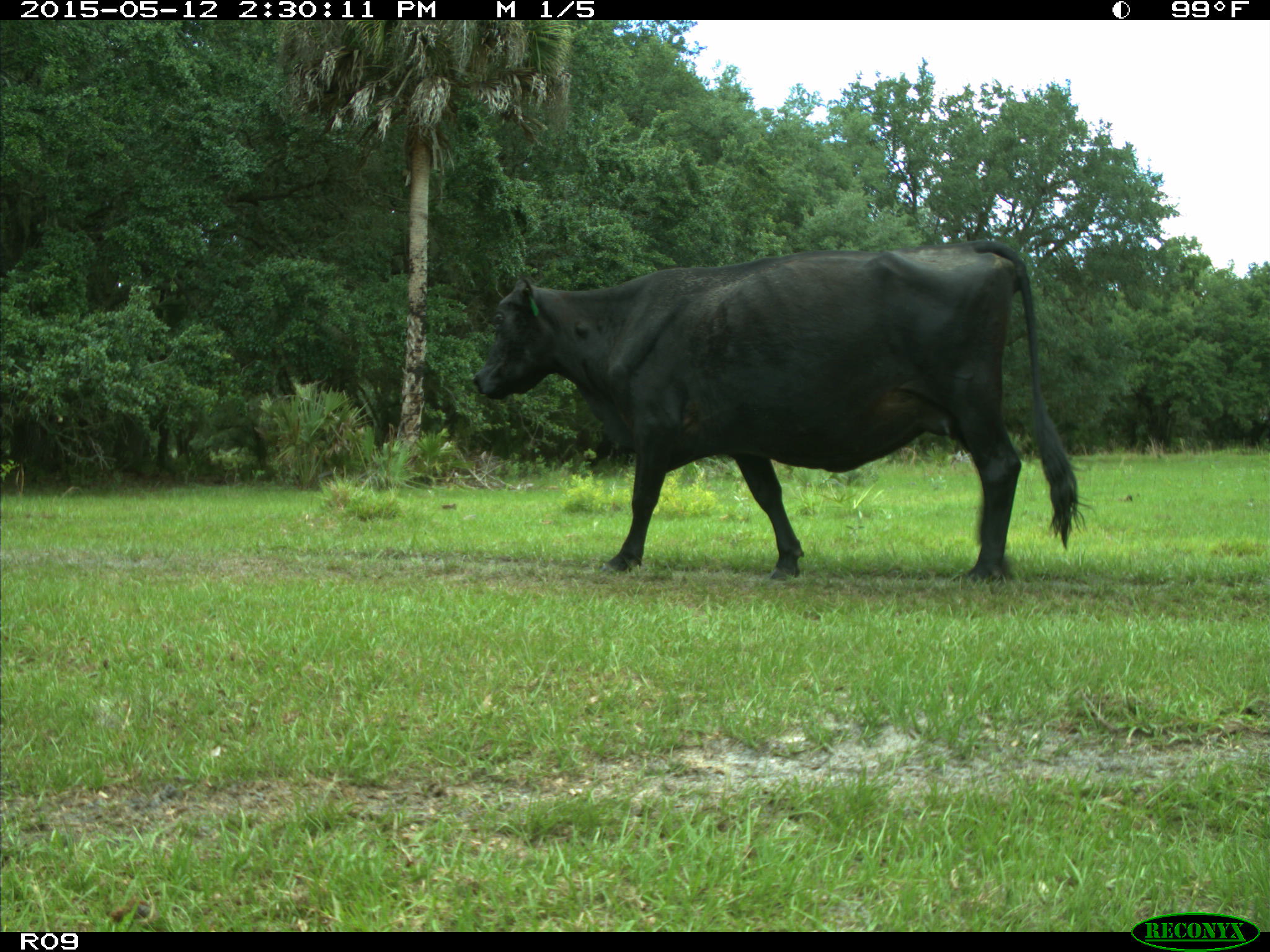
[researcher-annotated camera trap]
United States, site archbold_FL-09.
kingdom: Animalia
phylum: Chordata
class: Mammalia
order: Artiodactyla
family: Bovidae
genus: Bos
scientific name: Bos taurus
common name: domestic cow